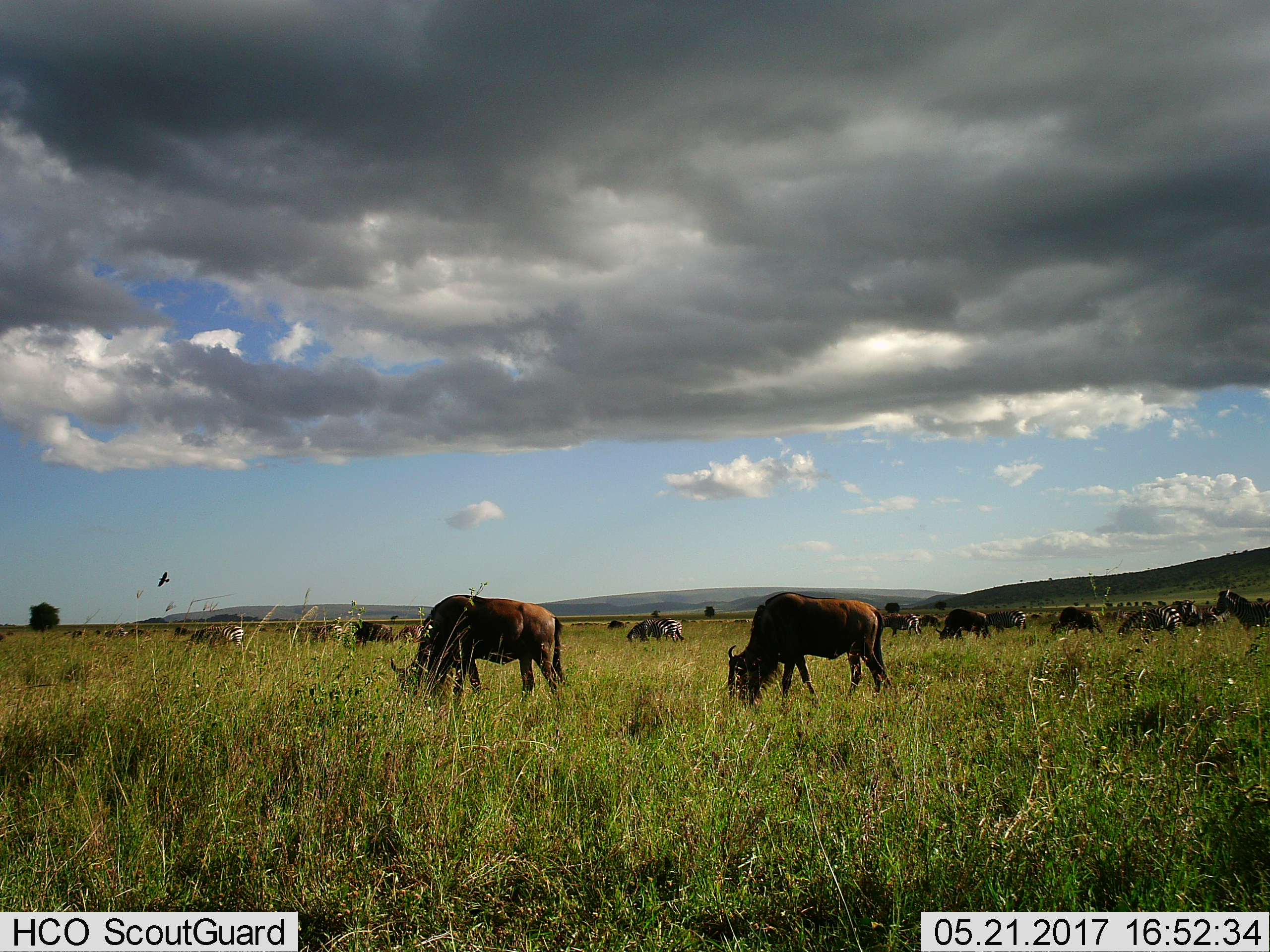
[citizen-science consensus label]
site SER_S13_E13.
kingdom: Animalia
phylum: Chordata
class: Mammalia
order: Artiodactyla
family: Bovidae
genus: Connochaetes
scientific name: Connochaetes taurinus taurinus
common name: blue wildebeest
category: wildebeestblue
Wildebeestblue (blue wildebeest) (Connochaetes taurinus taurinus), count 5. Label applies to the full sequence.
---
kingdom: Animalia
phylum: Chordata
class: Mammalia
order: Perissodactyla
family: Equidae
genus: Equus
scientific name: Equus quagga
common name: plains zebra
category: zebraplains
Zebraplains (plains zebra) (Equus quagga), count 10. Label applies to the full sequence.